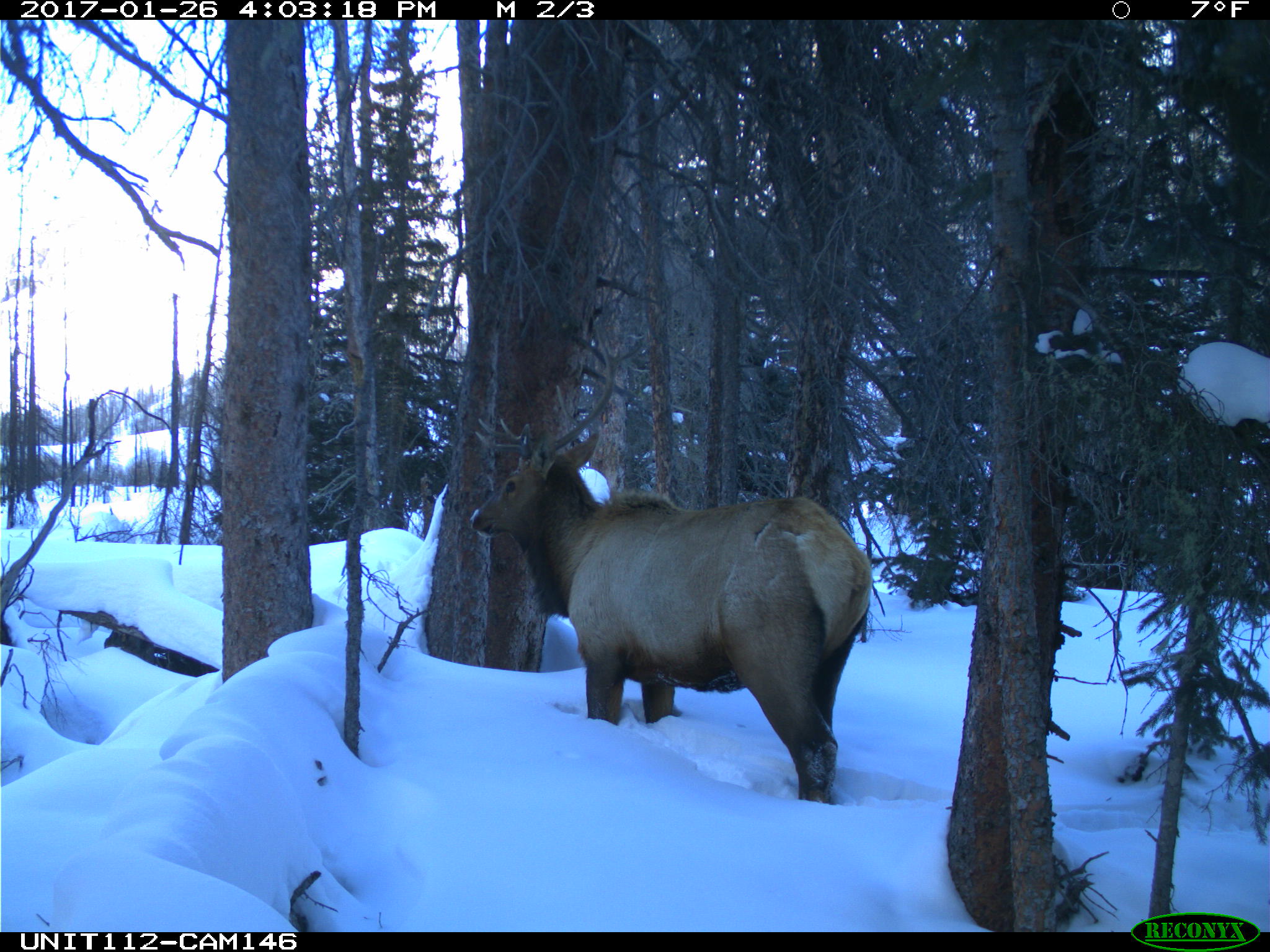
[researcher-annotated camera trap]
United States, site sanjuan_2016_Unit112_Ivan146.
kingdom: Animalia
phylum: Chordata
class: Mammalia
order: Artiodactyla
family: Cervidae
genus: Cervus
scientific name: Cervus elaphus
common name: red deer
Cervus elaphus (red deer).